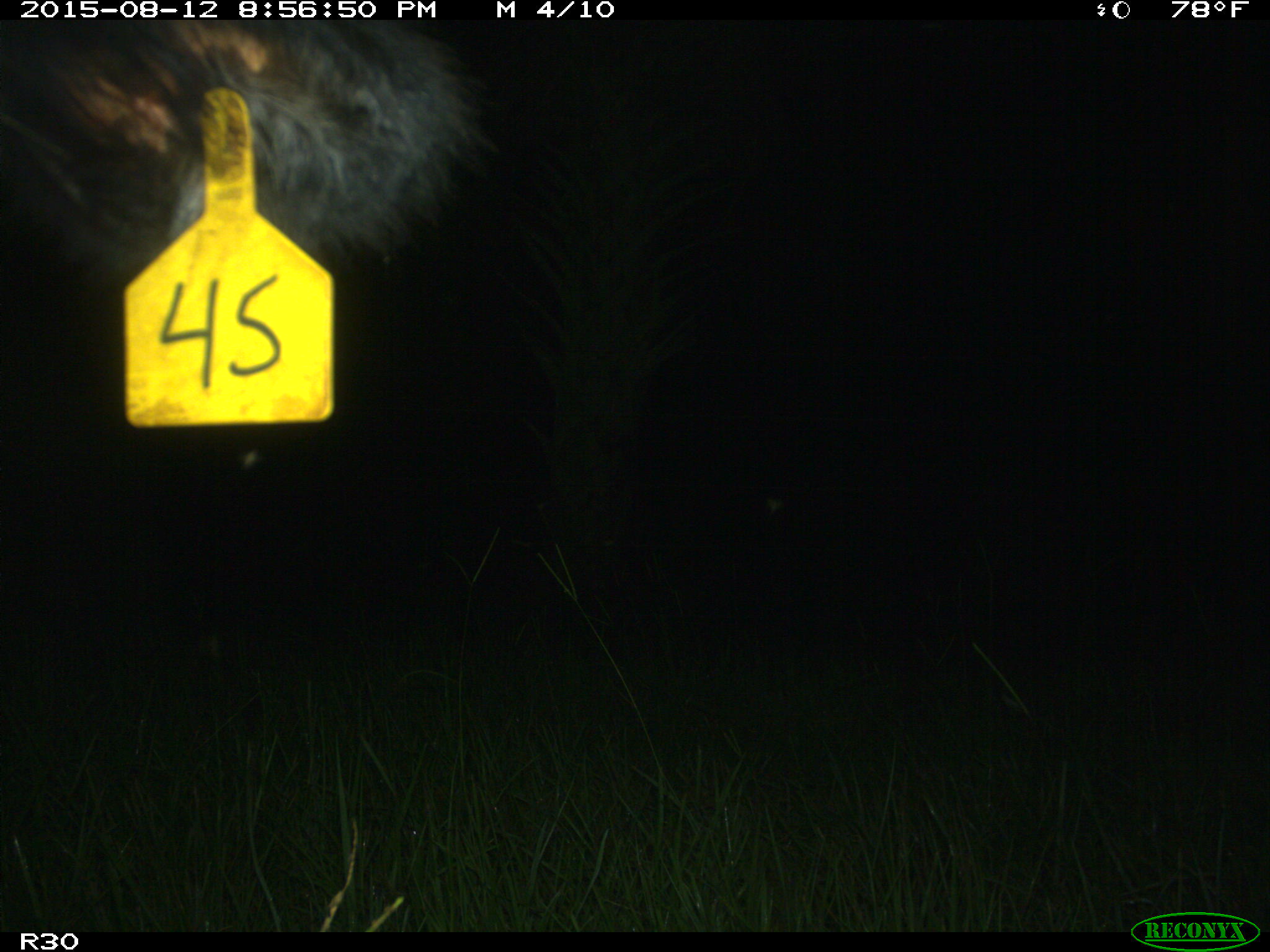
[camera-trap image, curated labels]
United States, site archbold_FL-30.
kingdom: Animalia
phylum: Chordata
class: Mammalia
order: Artiodactyla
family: Bovidae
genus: Bos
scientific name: Bos taurus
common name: domestic cow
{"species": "Bos taurus (domestic cow)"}